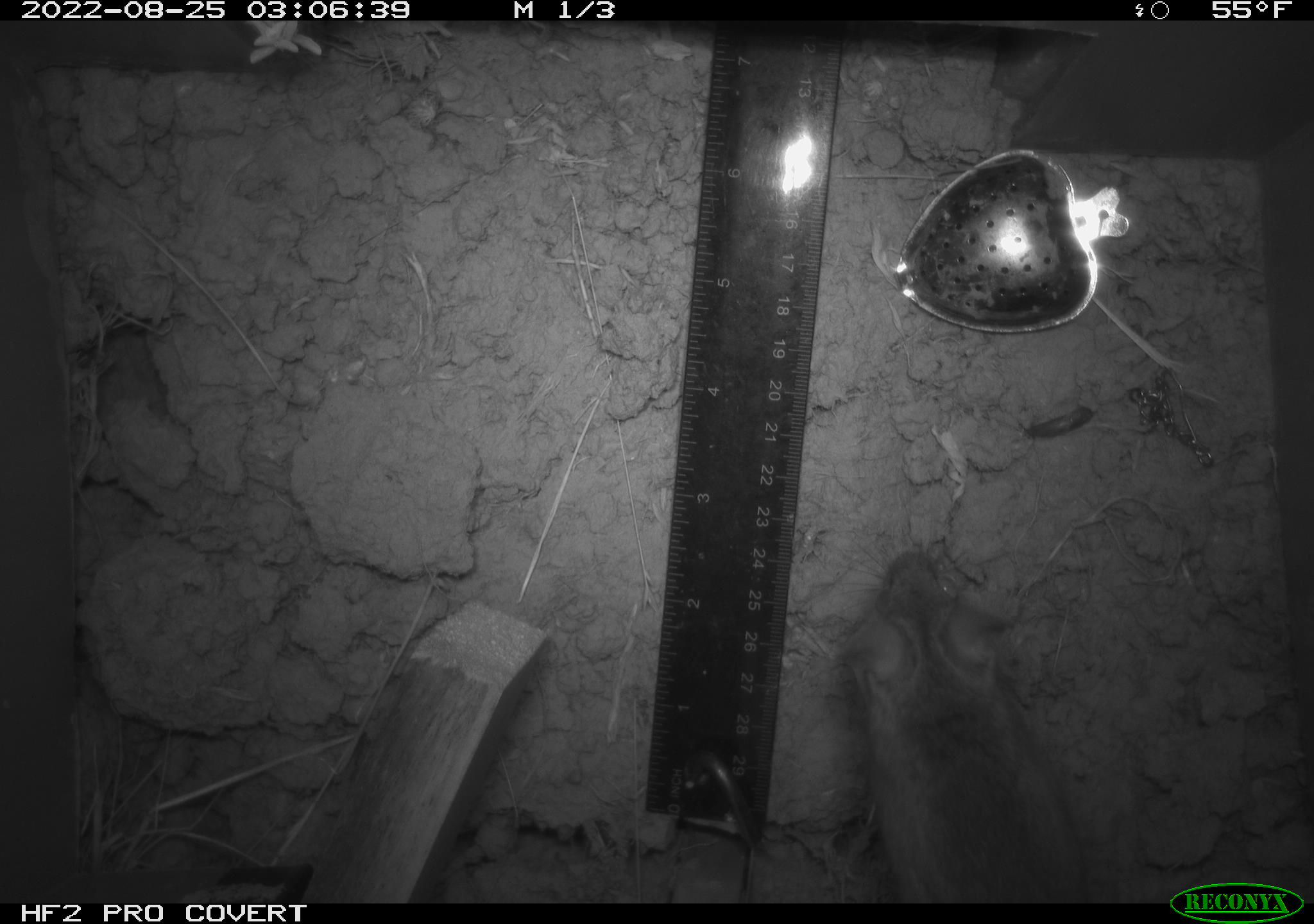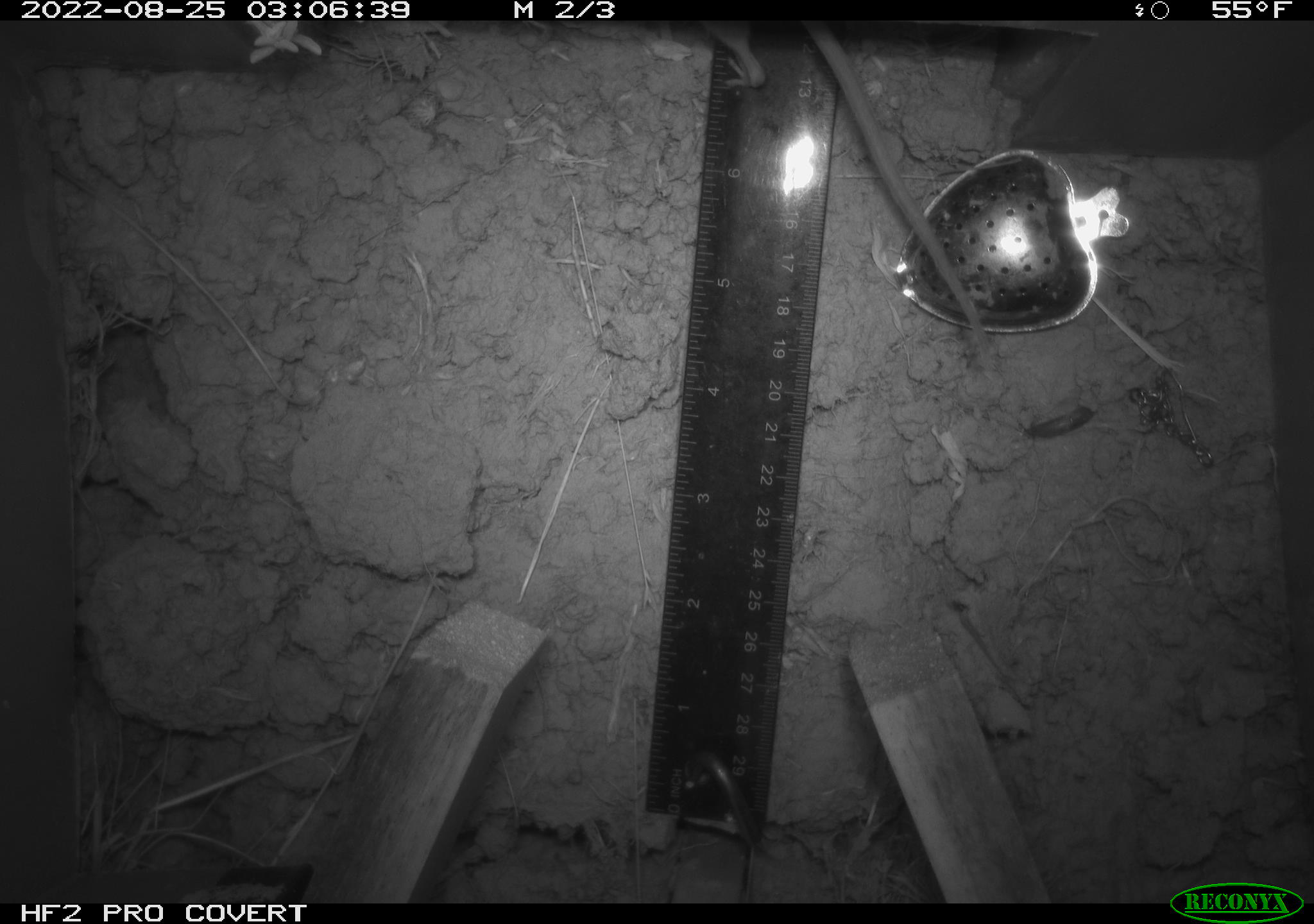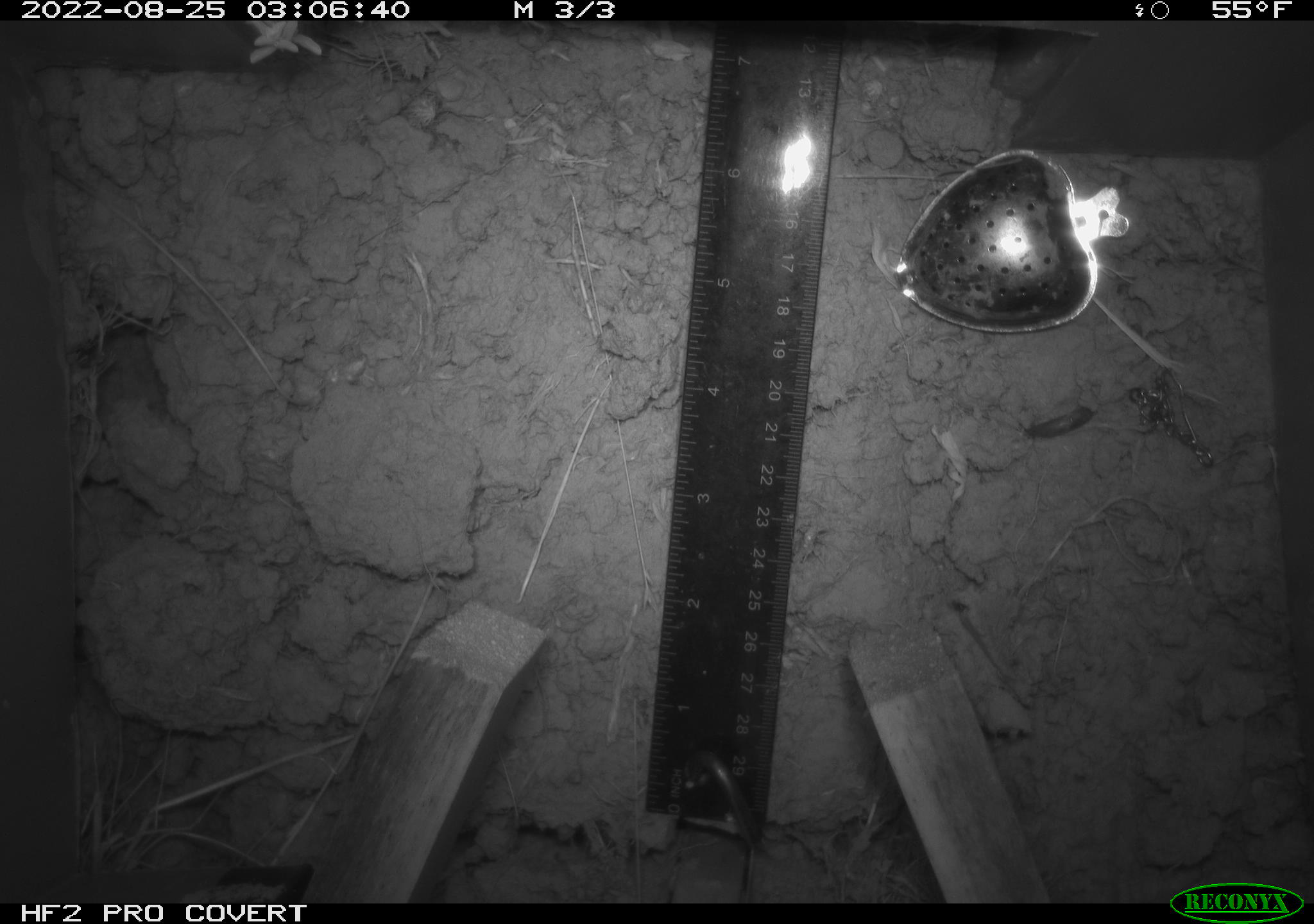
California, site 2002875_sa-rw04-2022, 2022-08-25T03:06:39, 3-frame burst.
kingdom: Animalia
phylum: Chordata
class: Mammalia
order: Rodentia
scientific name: Rodentia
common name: mouse species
Mouse species (Rodentia).